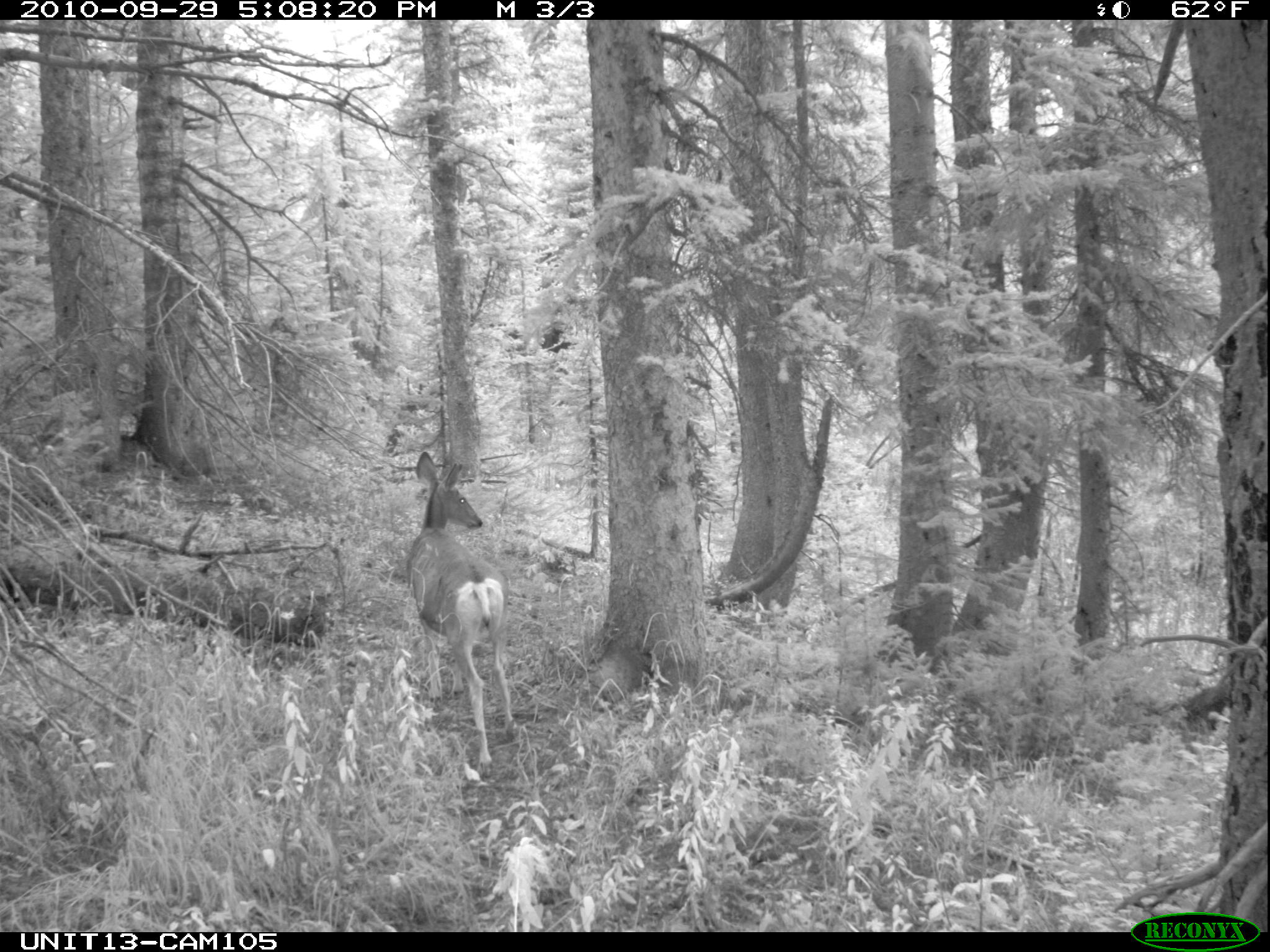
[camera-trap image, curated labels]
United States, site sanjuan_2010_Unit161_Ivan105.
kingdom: Animalia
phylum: Chordata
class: Mammalia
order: Artiodactyla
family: Cervidae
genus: Odocoileus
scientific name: Odocoileus hemionus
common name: mule deer